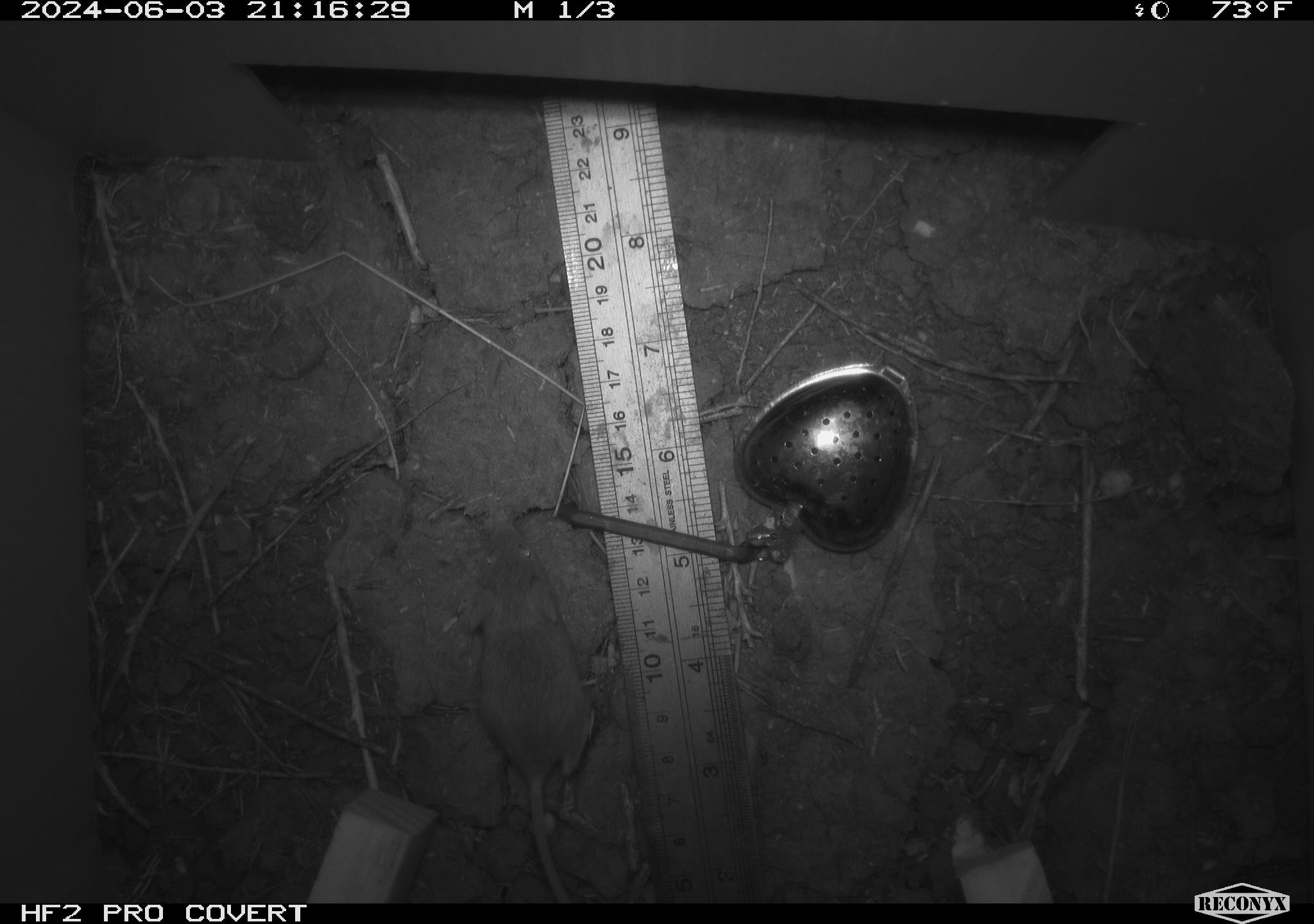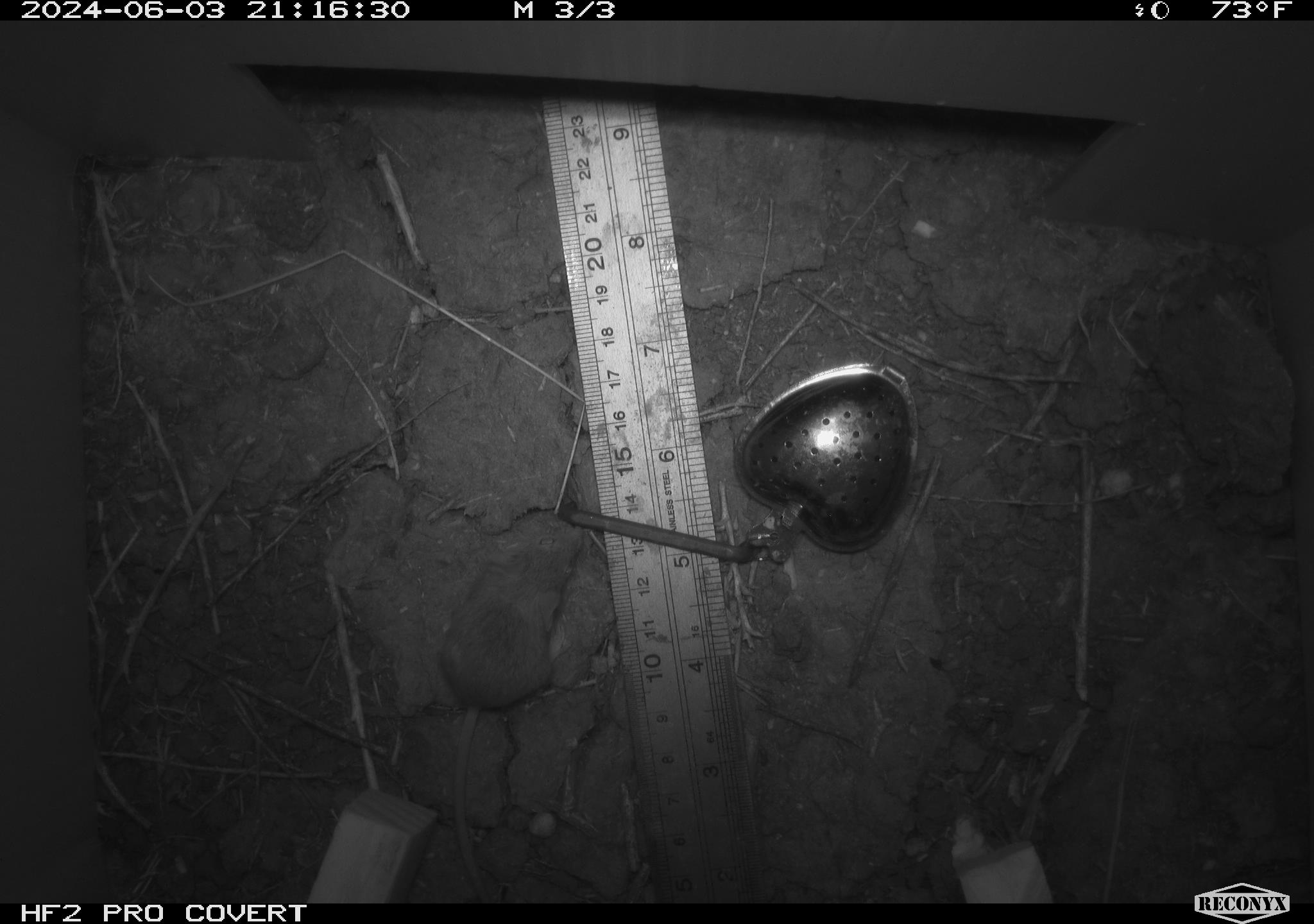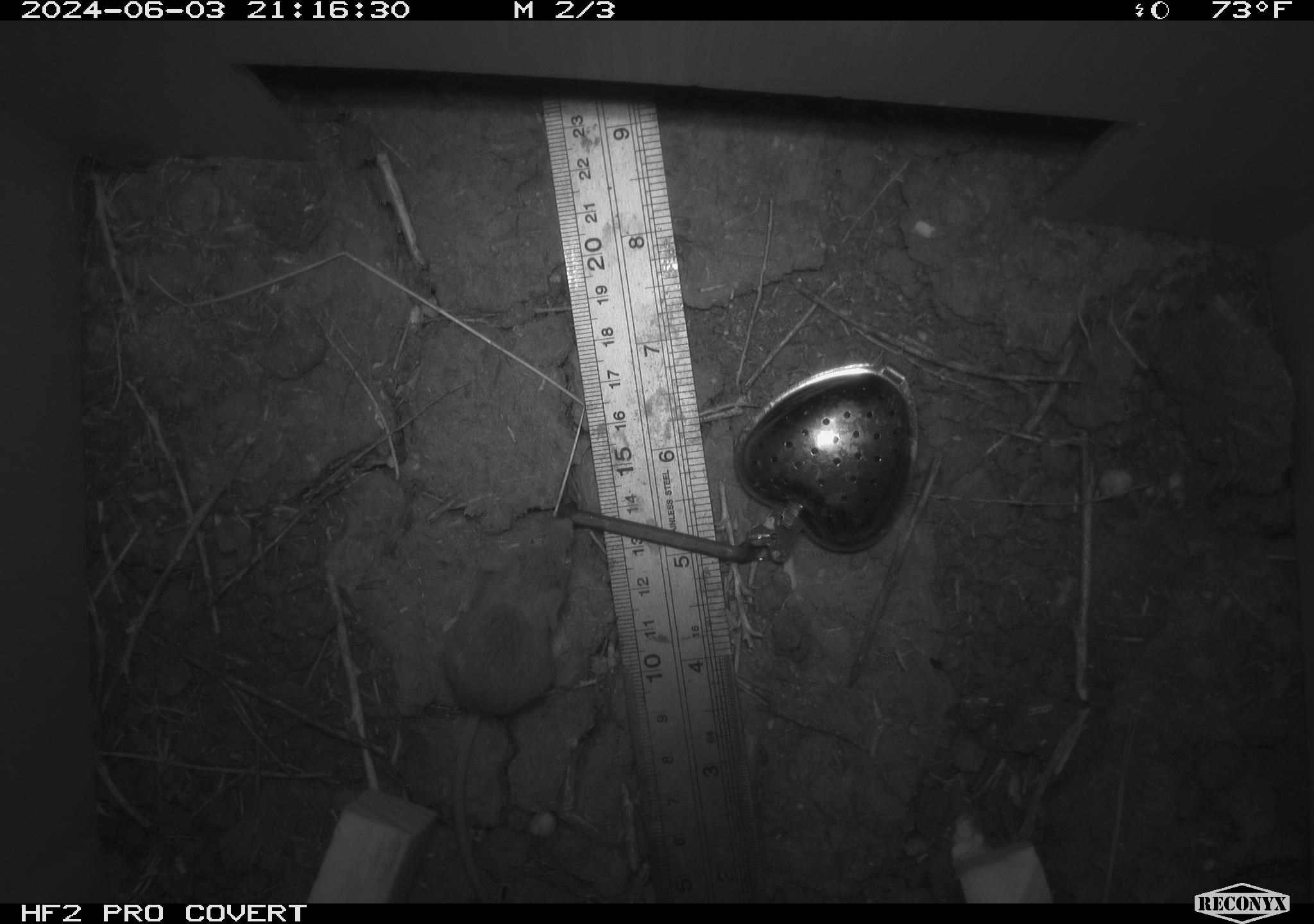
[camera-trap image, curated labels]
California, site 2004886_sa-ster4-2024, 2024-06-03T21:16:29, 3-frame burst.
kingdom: Animalia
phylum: Chordata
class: Mammalia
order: Rodentia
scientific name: Rodentia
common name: mouse species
Mouse species (Rodentia).